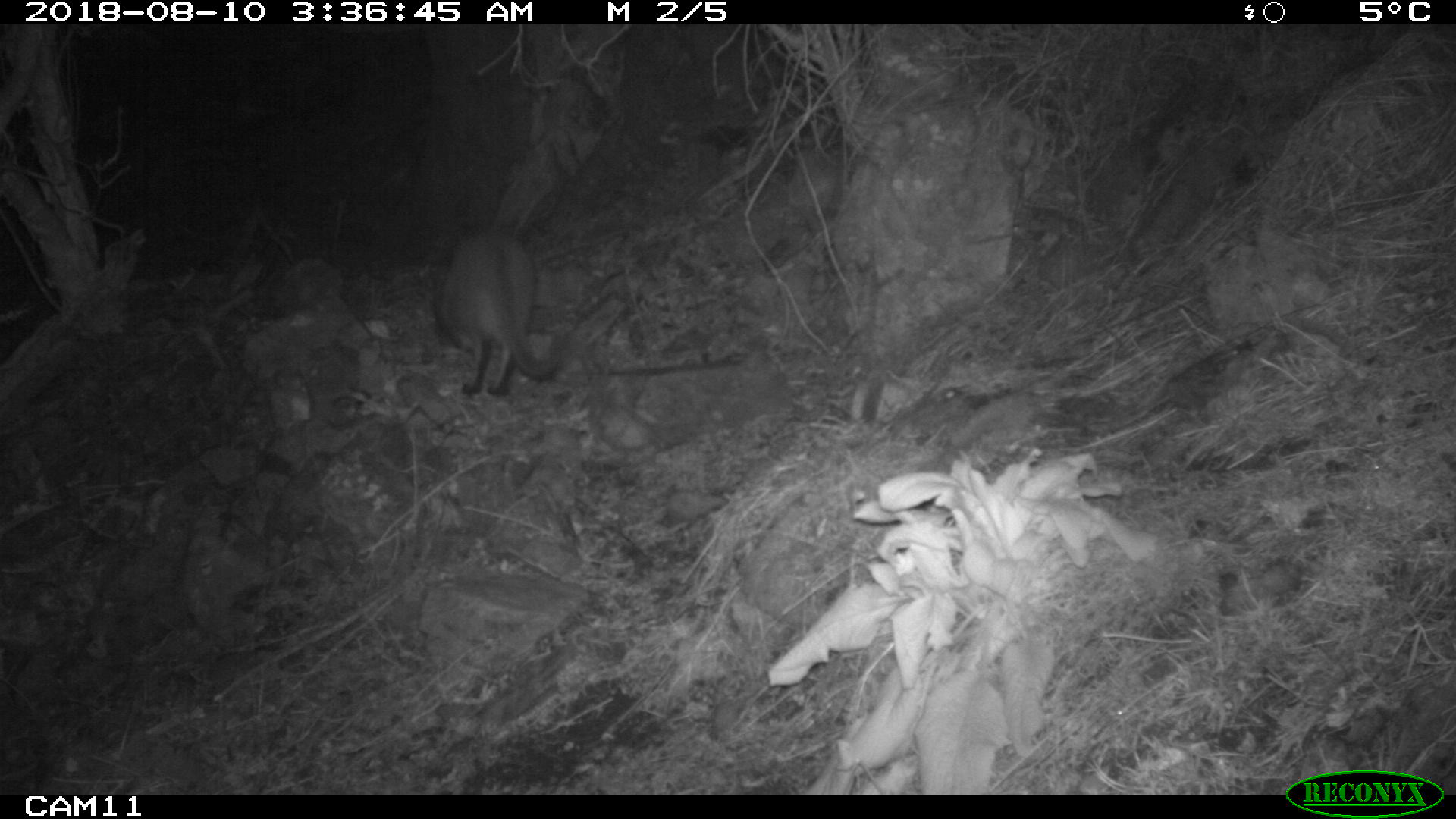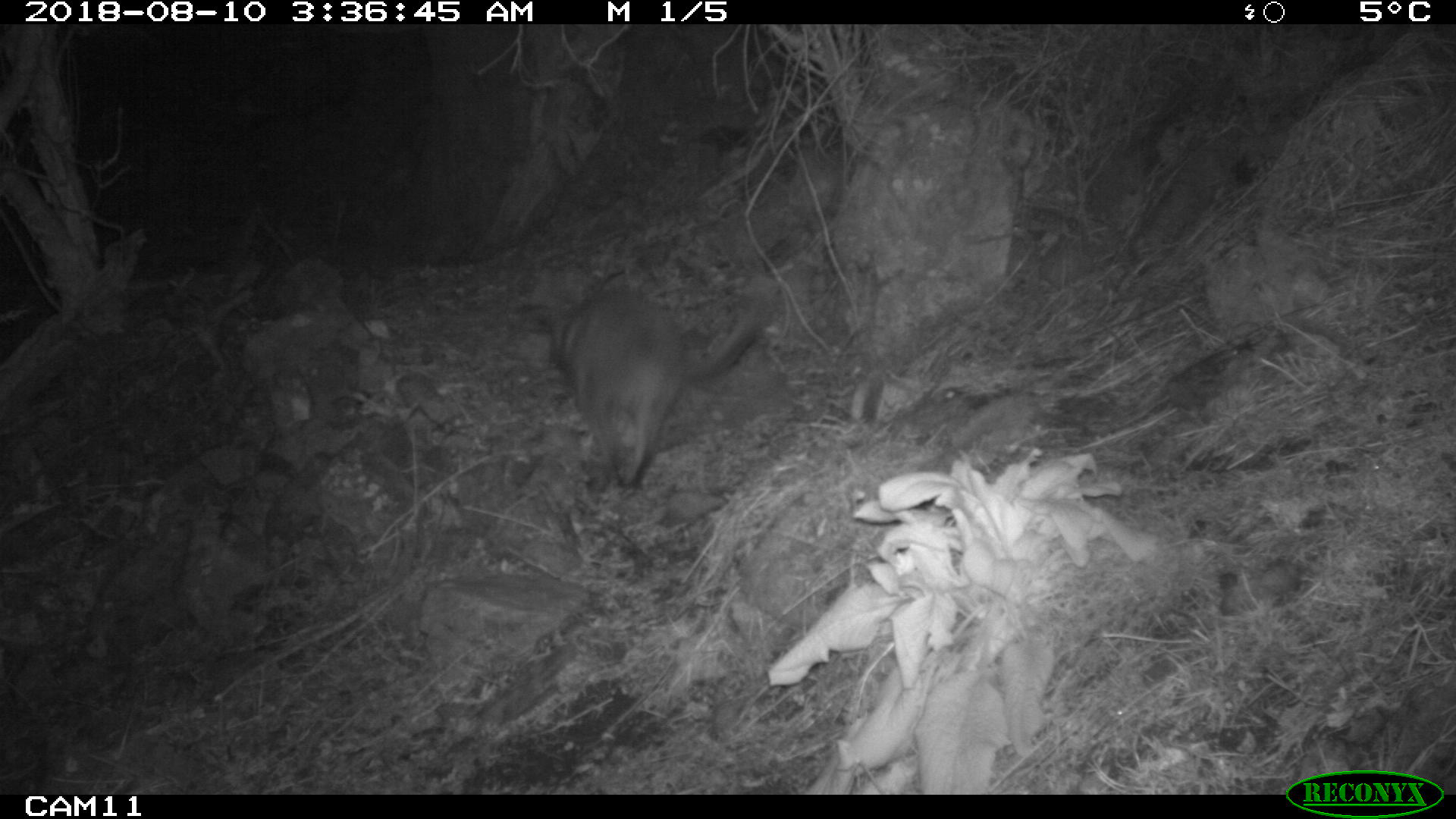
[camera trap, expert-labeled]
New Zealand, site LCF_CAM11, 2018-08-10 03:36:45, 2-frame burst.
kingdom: Animalia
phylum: Chordata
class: Mammalia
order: Diprotodontia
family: Macropodidae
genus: Notamacropus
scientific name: Notamacropus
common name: wallaby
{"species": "wallaby (Notamacropus)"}